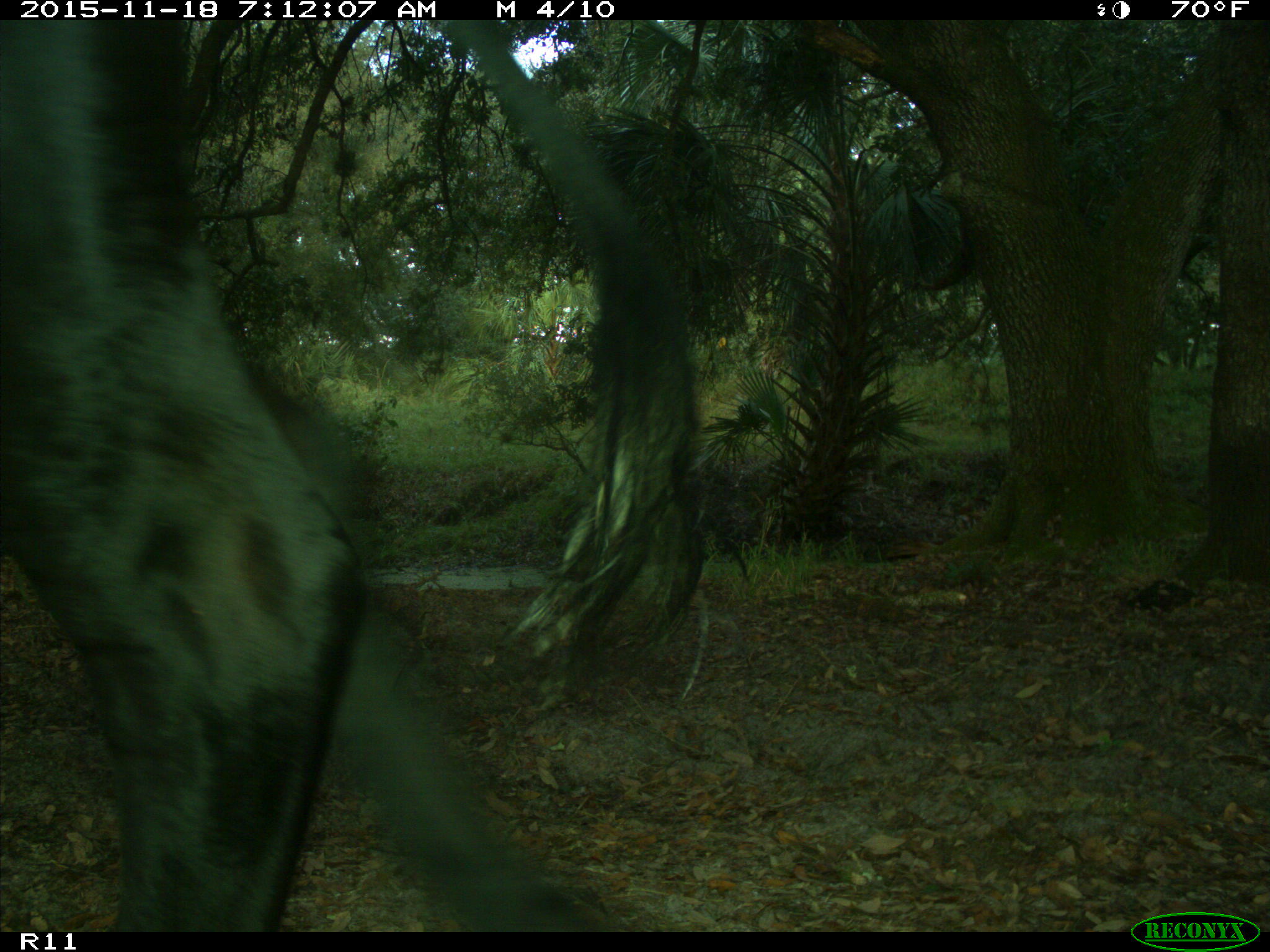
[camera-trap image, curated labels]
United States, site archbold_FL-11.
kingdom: Animalia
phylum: Chordata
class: Mammalia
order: Artiodactyla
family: Bovidae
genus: Bos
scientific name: Bos taurus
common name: domestic cow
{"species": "Bos taurus (domestic cow)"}